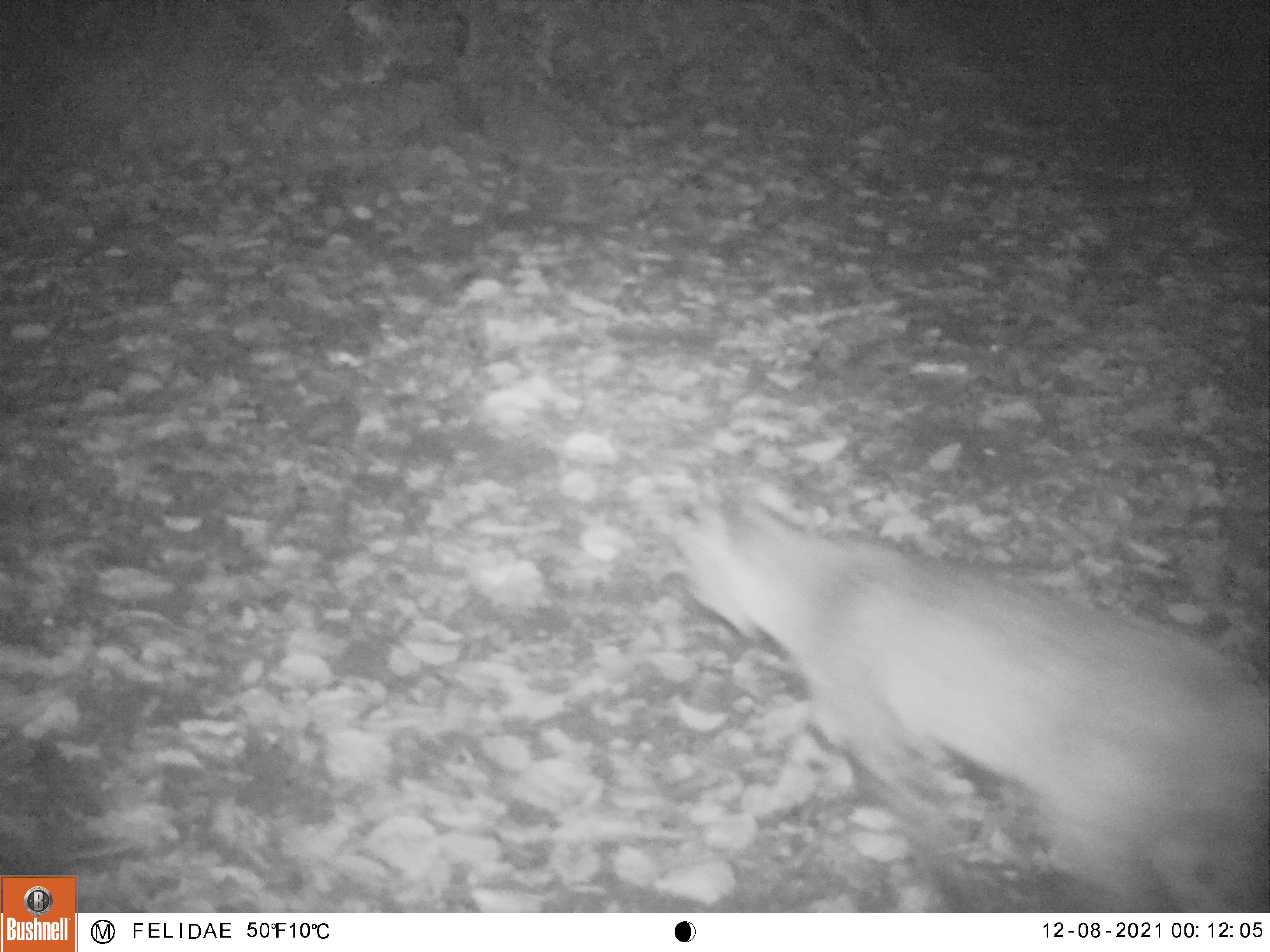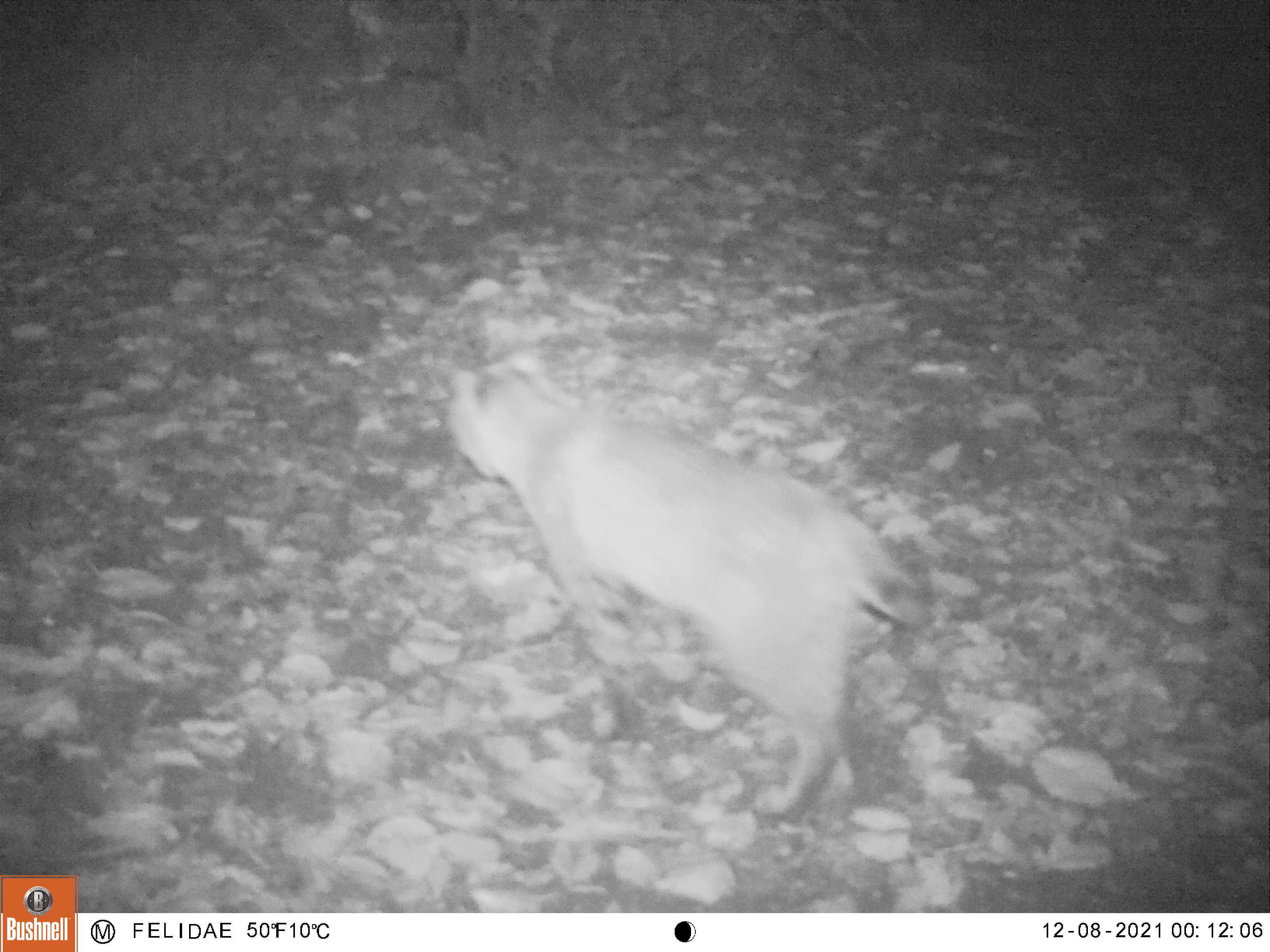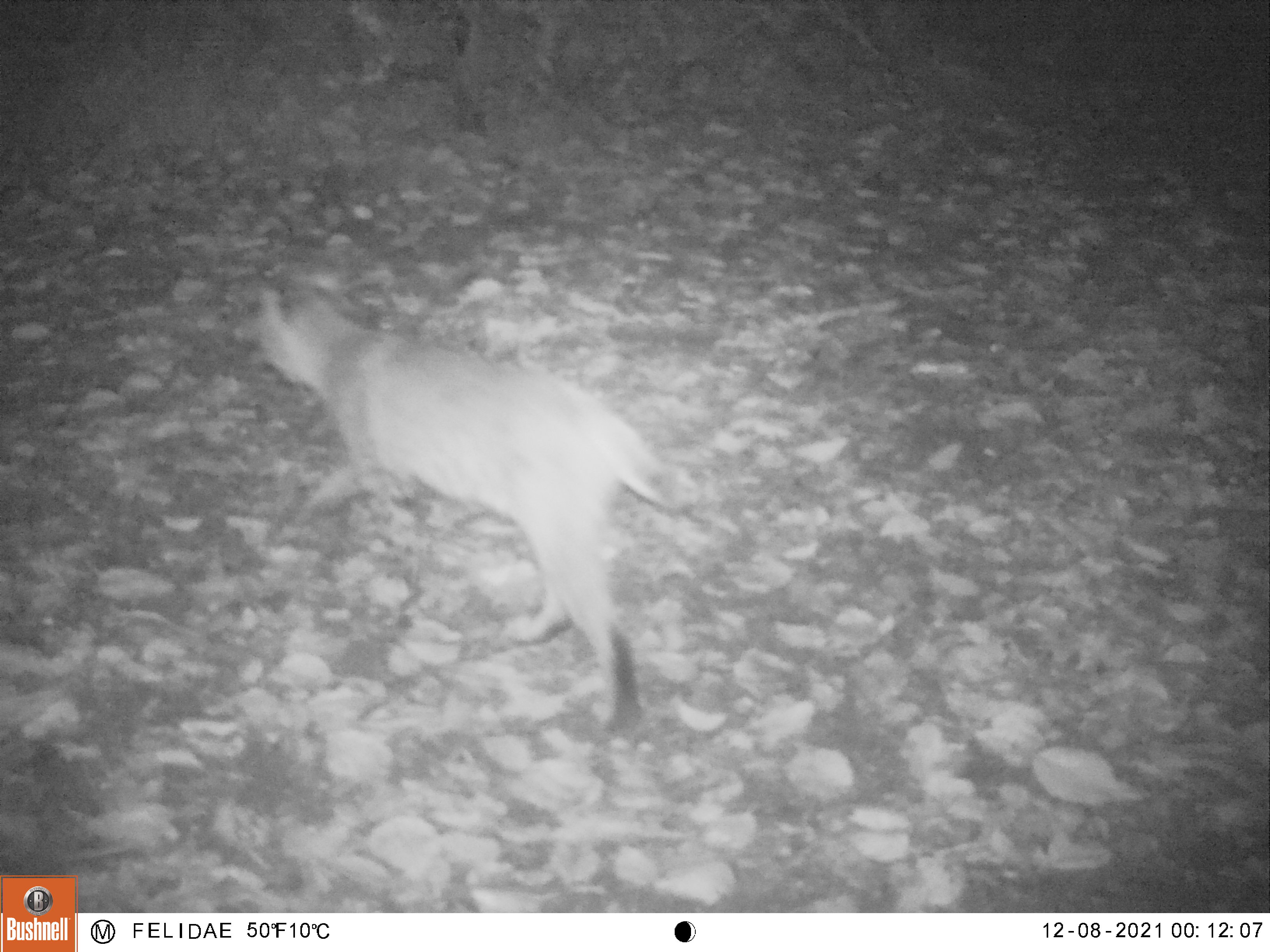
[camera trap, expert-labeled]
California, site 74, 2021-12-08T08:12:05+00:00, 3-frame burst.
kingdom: Animalia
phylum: Chordata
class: Mammalia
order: Carnivora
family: Felidae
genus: Lynx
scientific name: Lynx rufus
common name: bobcat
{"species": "bobcat (Lynx rufus)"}